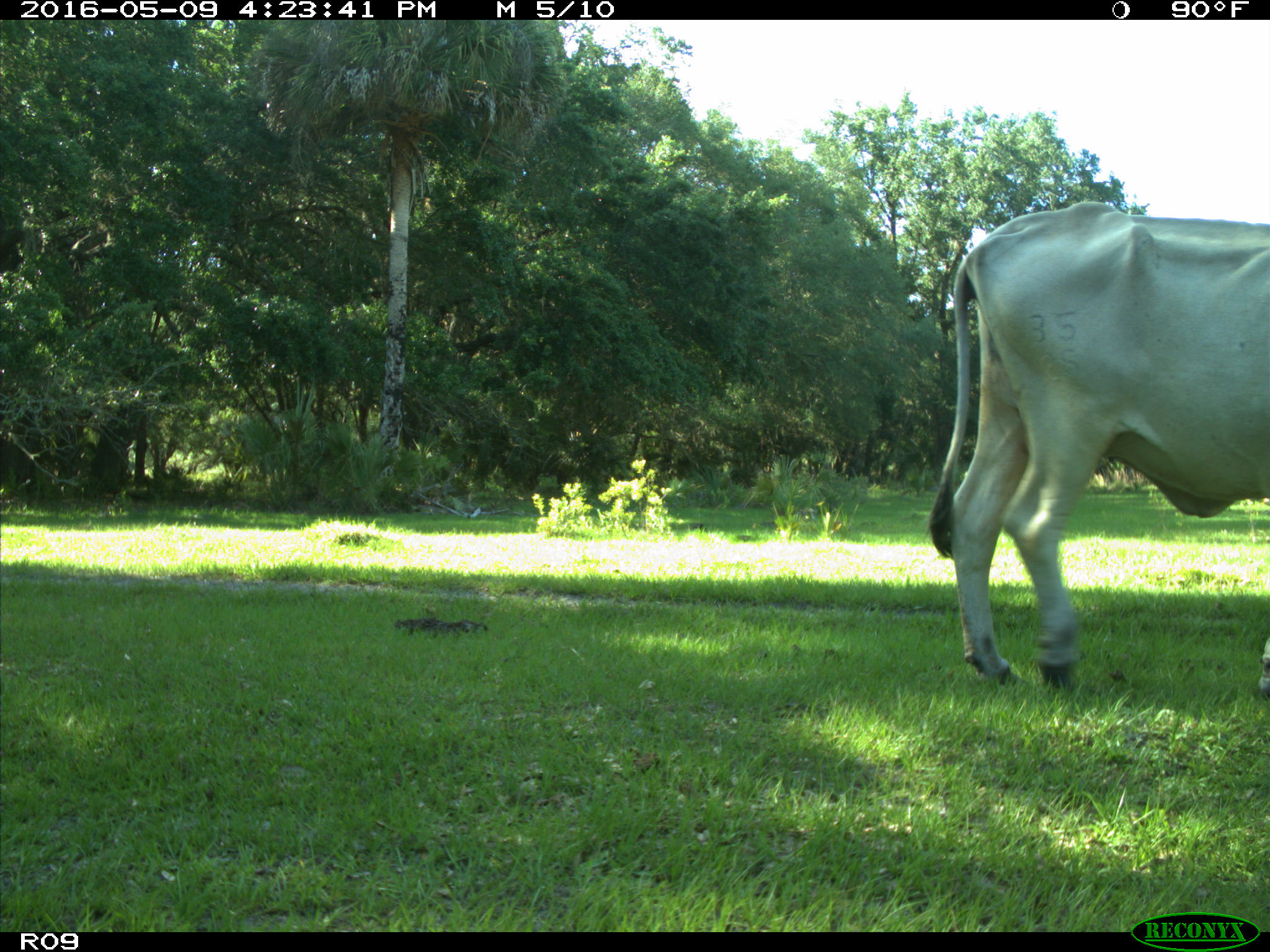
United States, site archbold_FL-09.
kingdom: Animalia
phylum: Chordata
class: Mammalia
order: Artiodactyla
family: Bovidae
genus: Bos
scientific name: Bos taurus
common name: domestic cow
Bos taurus (domestic cow).